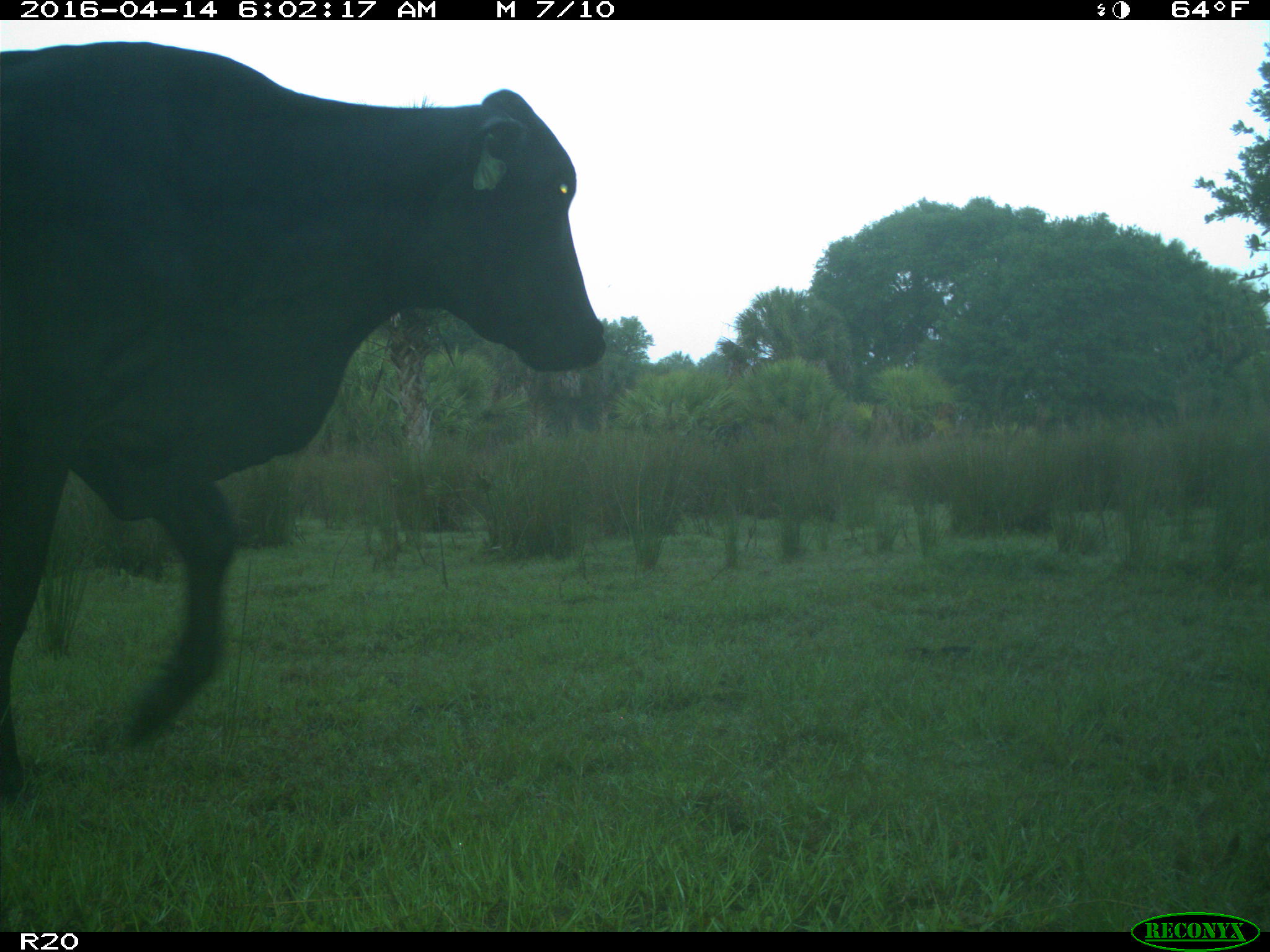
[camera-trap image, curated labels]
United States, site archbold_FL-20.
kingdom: Animalia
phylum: Chordata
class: Mammalia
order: Artiodactyla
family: Bovidae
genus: Bos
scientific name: Bos taurus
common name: domestic cow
Bos taurus (domestic cow).